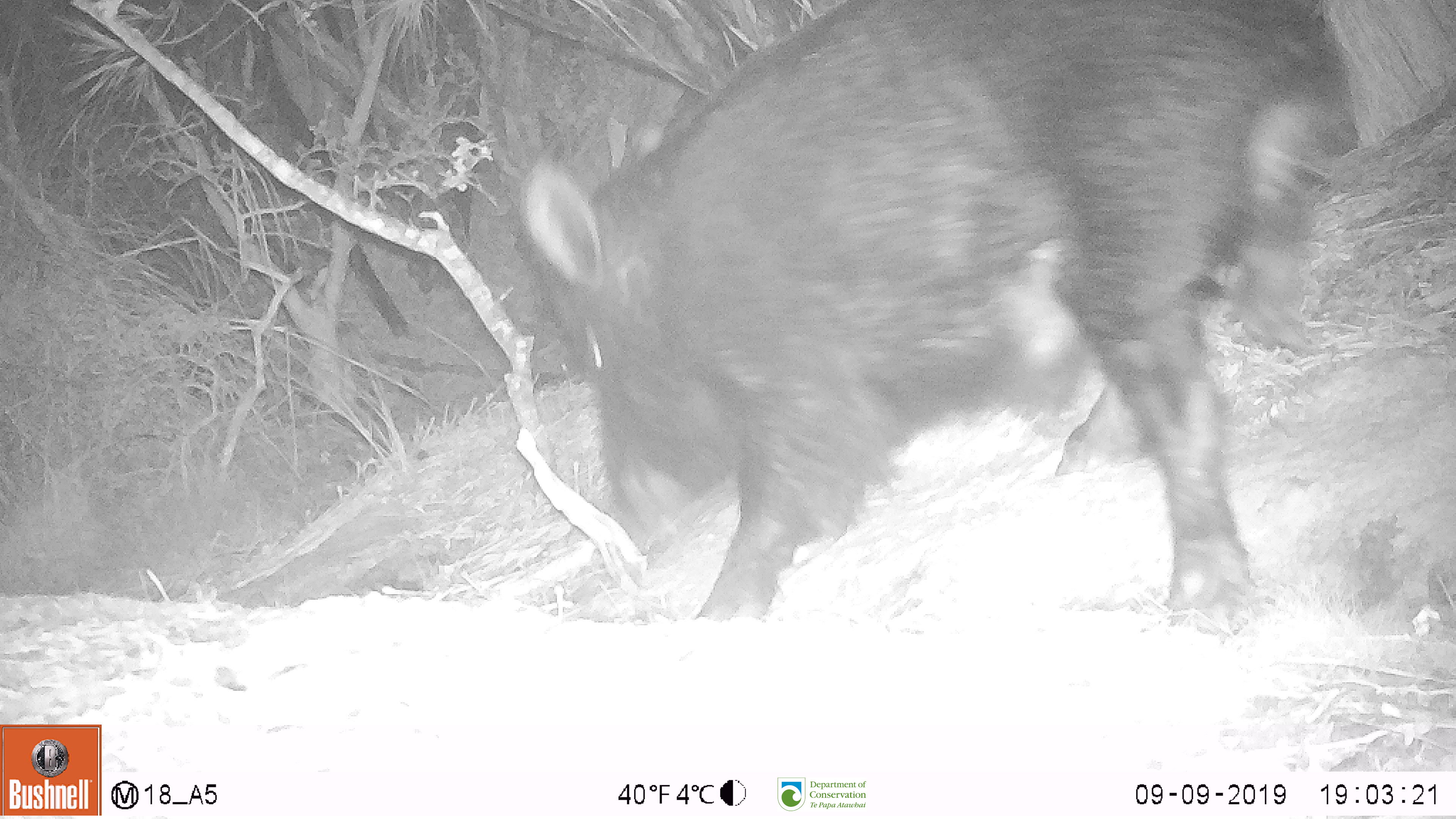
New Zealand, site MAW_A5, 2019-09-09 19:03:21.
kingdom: Animalia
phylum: Chordata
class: Mammalia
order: Artiodactyla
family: Suidae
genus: Sus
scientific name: Sus scrofa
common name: pig